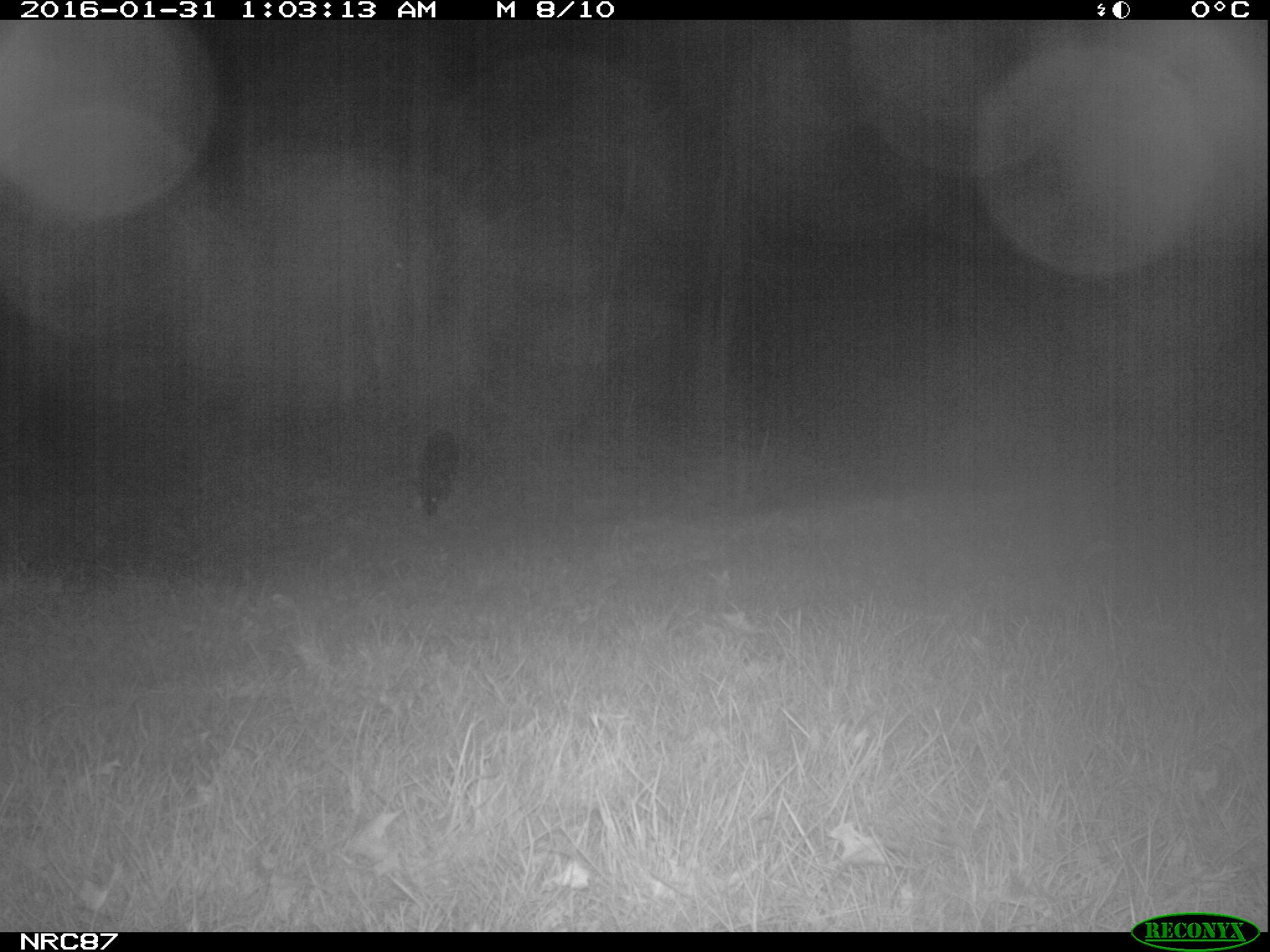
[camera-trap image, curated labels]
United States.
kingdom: Animalia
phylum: Chordata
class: Mammalia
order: Carnivora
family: Canidae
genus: Canis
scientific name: Canis familiaris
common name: domestic dog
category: Dog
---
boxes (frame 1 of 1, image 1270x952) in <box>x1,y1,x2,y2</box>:
Dog: <box>404,421,465,523</box>